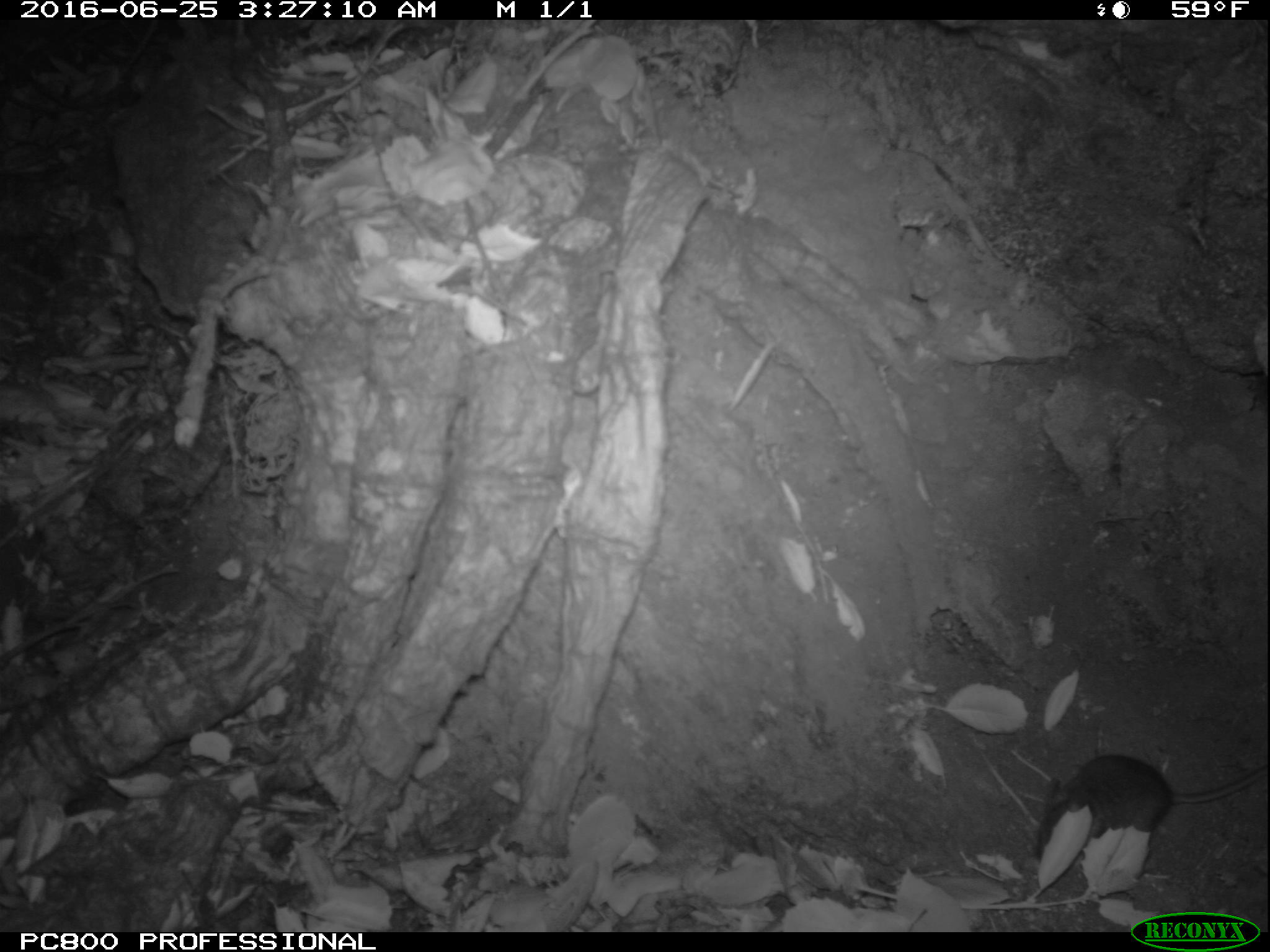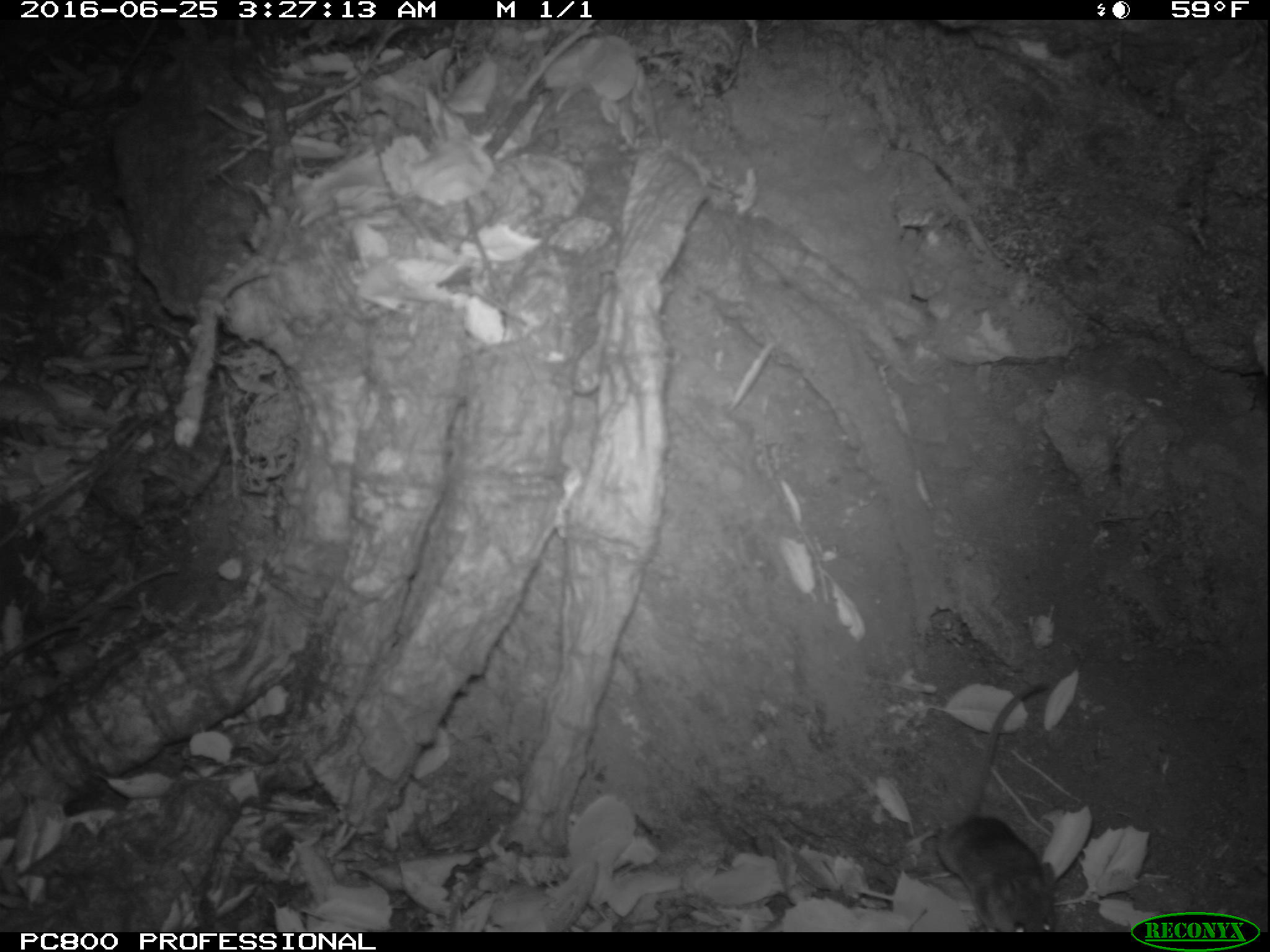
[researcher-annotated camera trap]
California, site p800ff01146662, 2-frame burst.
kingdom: Animalia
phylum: Chordata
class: Mammalia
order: Rodentia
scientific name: Rodentia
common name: rodent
Rodent (Rodentia).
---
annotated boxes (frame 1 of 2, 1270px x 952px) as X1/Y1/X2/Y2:
rodent: 1035/754/1266/862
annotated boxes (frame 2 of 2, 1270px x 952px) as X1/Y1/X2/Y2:
rodent: 920/680/1060/931